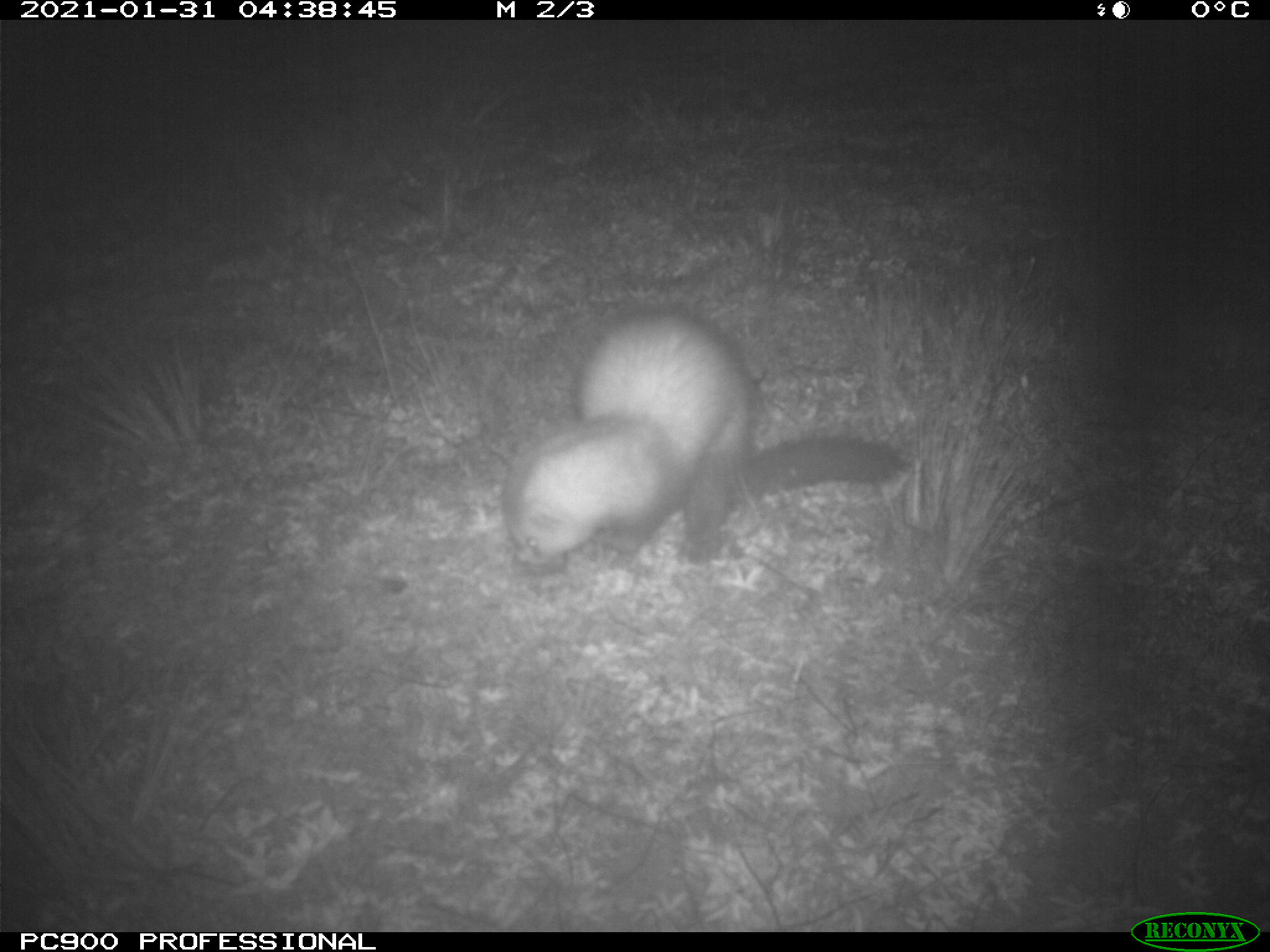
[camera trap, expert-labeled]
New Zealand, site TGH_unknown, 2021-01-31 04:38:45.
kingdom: Animalia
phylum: Chordata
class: Mammalia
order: Carnivora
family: Mustelidae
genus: Mustela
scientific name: Mustela furo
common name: ferret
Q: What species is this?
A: Ferret (Mustela furo).